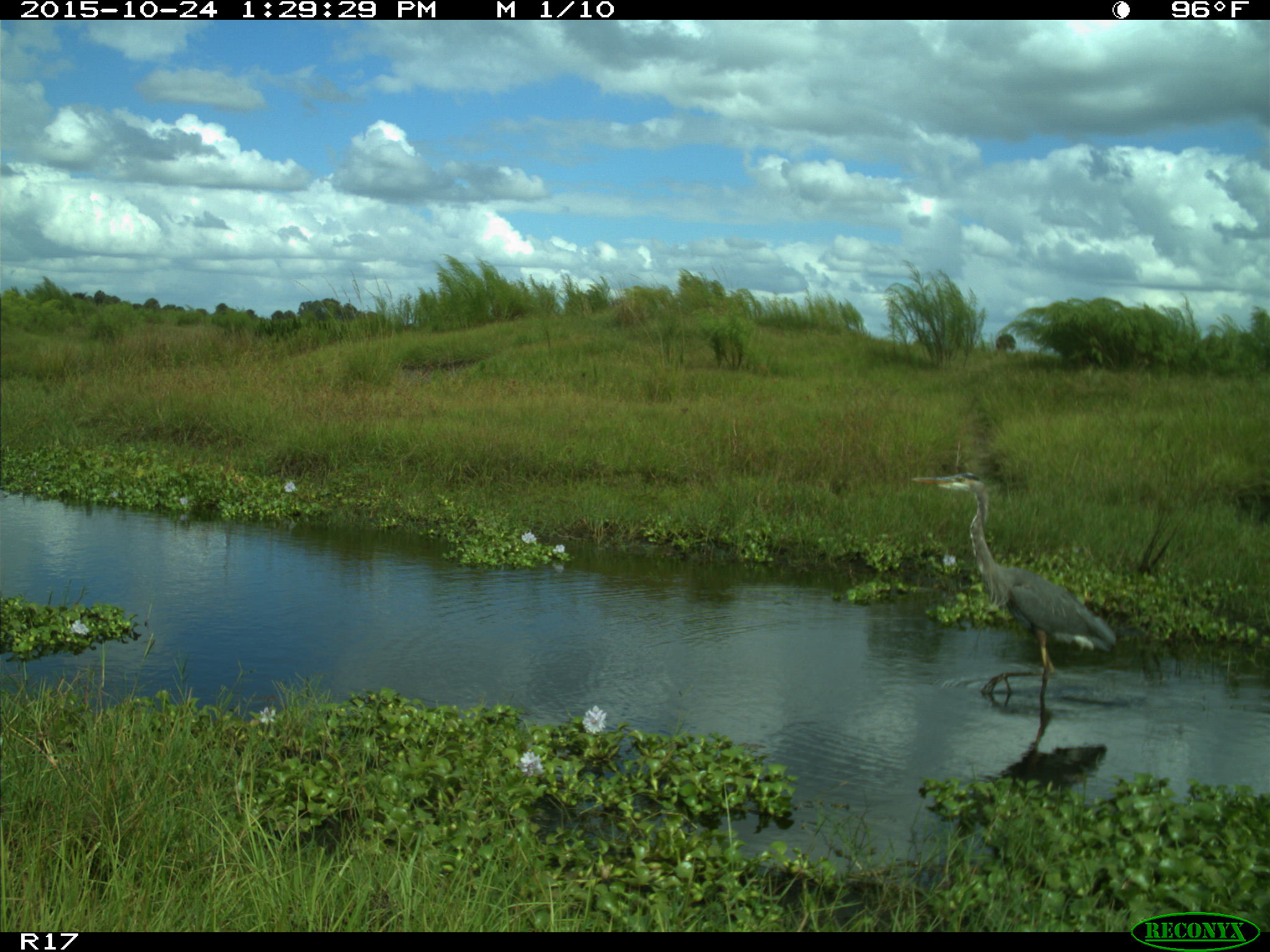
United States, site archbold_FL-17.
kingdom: Animalia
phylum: Chordata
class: Aves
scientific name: Aves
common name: birds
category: unidentified bird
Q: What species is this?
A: Unidentified bird (birds) (Aves).